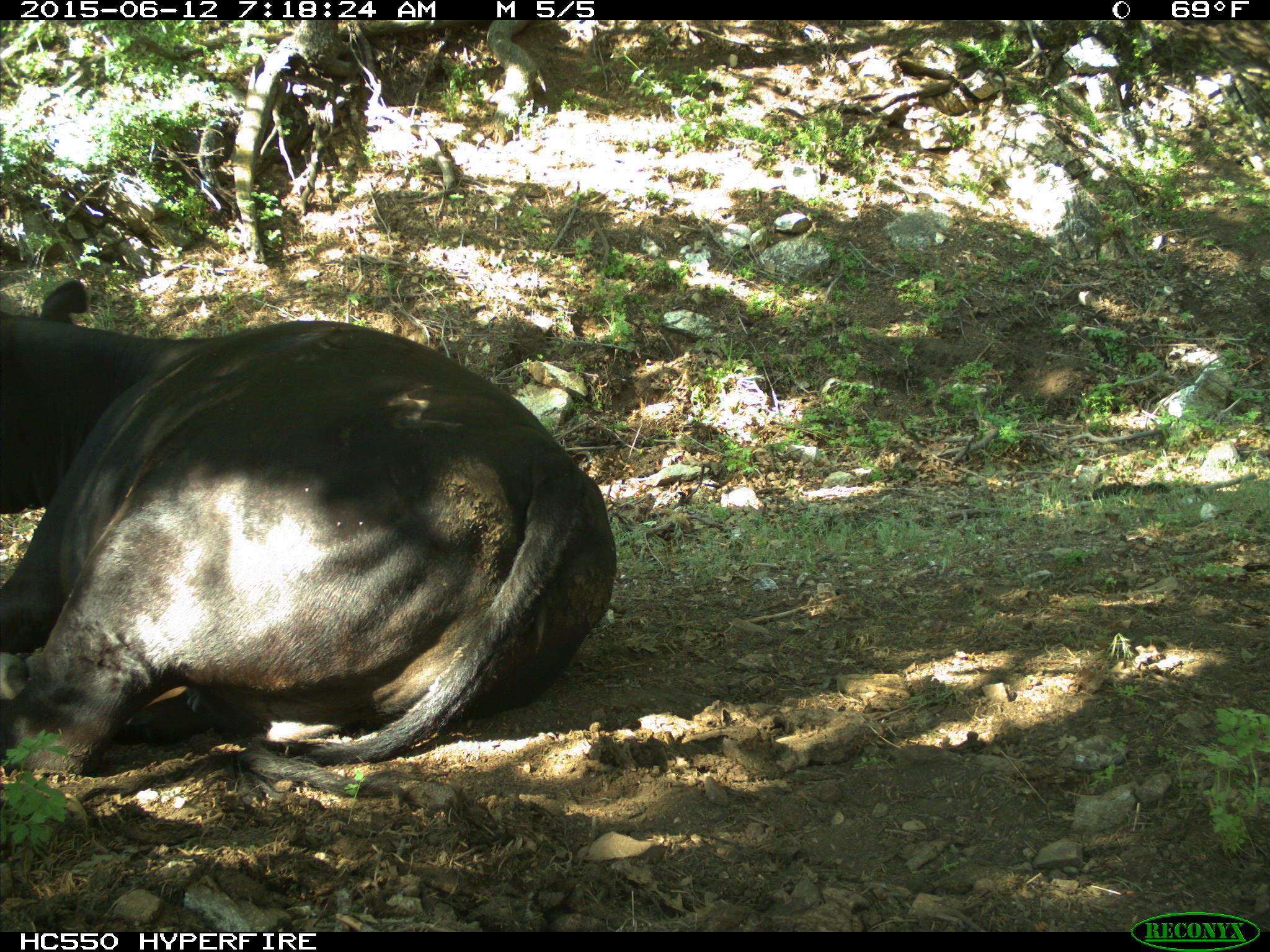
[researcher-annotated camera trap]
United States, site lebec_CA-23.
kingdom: Animalia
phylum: Chordata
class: Mammalia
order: Artiodactyla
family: Bovidae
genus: Bos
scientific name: Bos taurus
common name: domestic cow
Bos taurus (domestic cow).